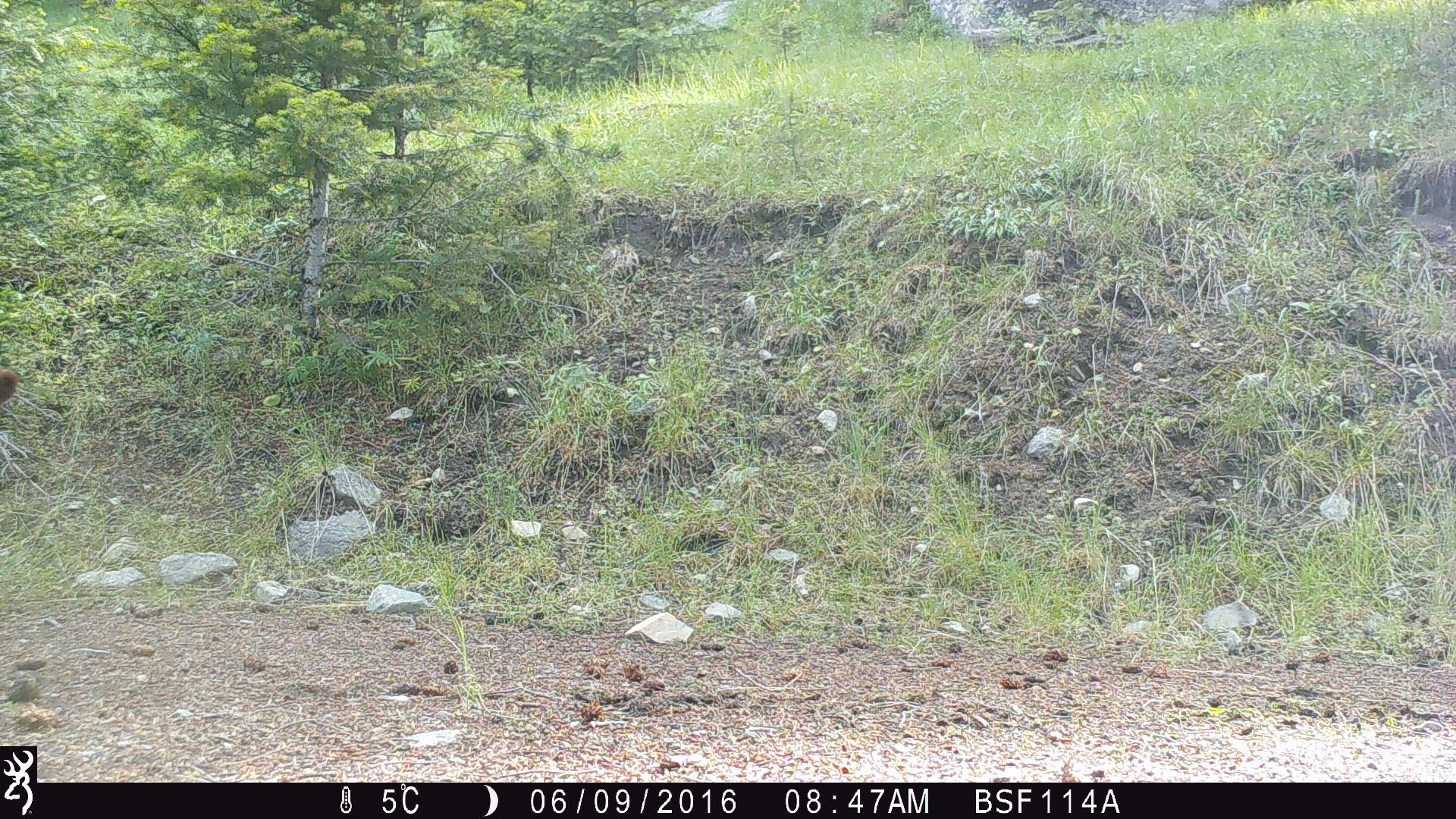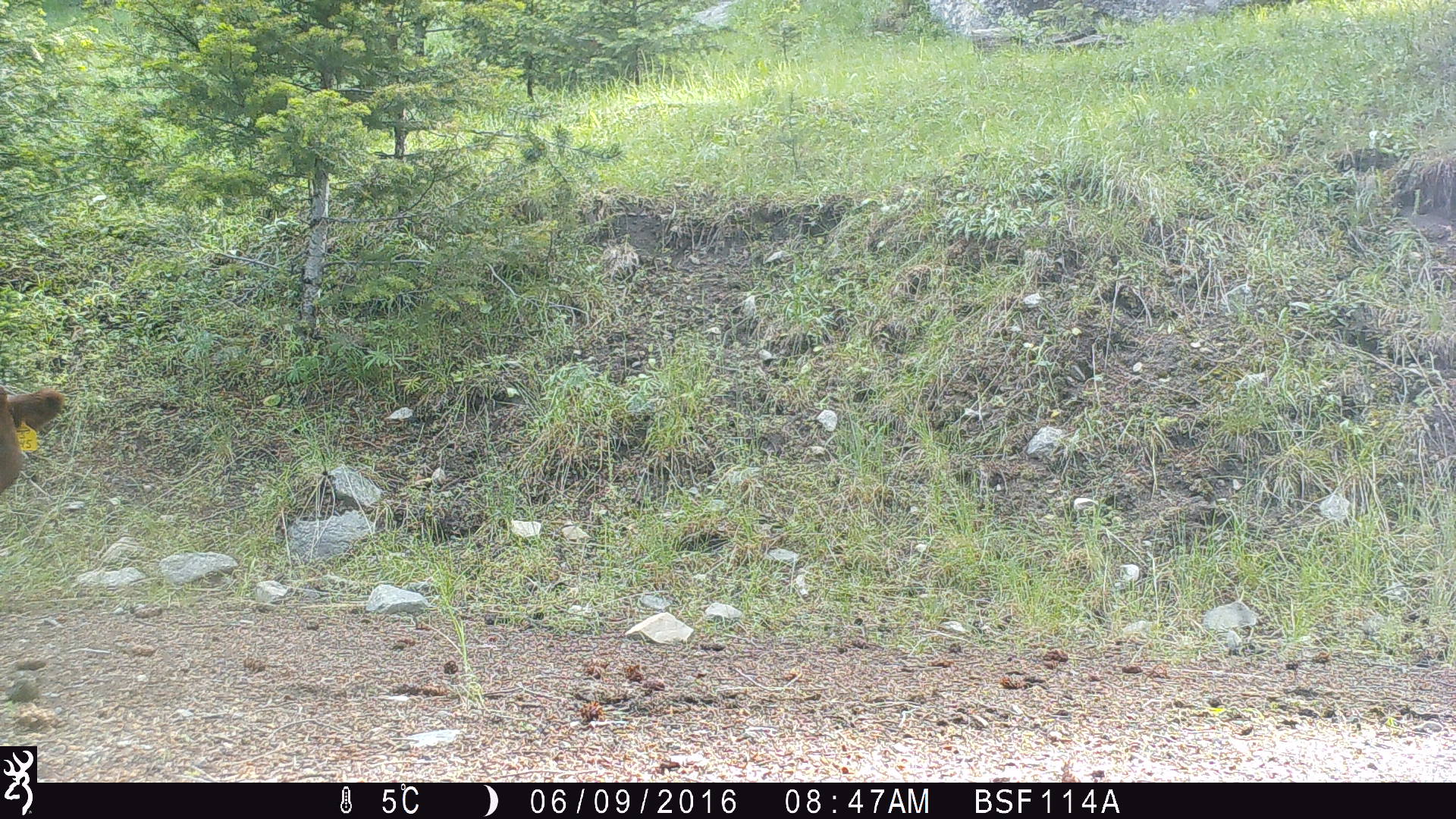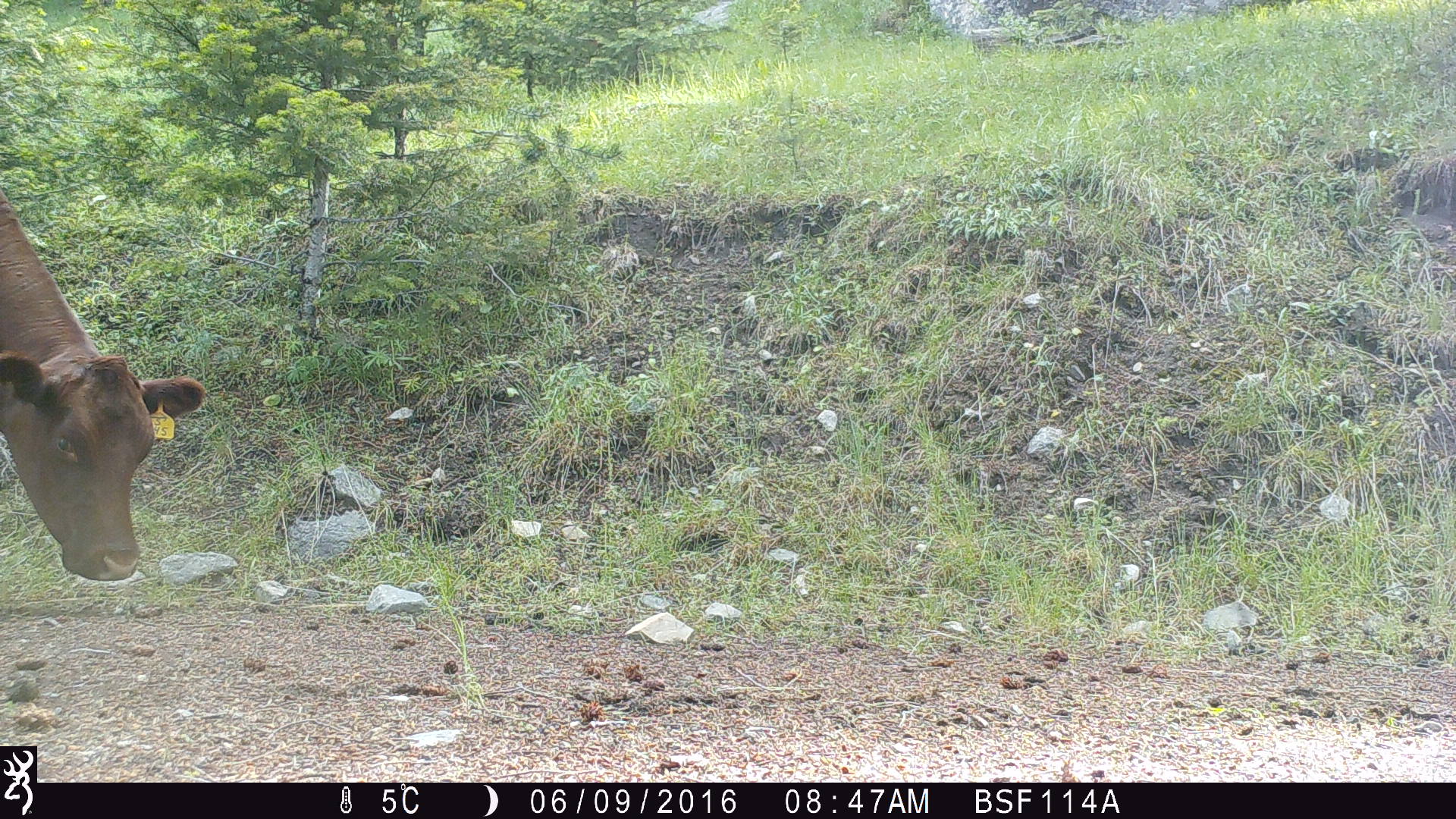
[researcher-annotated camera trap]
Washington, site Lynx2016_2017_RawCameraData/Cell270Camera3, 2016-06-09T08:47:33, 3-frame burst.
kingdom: Animalia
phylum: Chordata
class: Mammalia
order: Artiodactyla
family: Bovidae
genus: Bos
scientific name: Bos taurus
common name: domestic cattle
Domestic cattle (Bos taurus). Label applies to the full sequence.